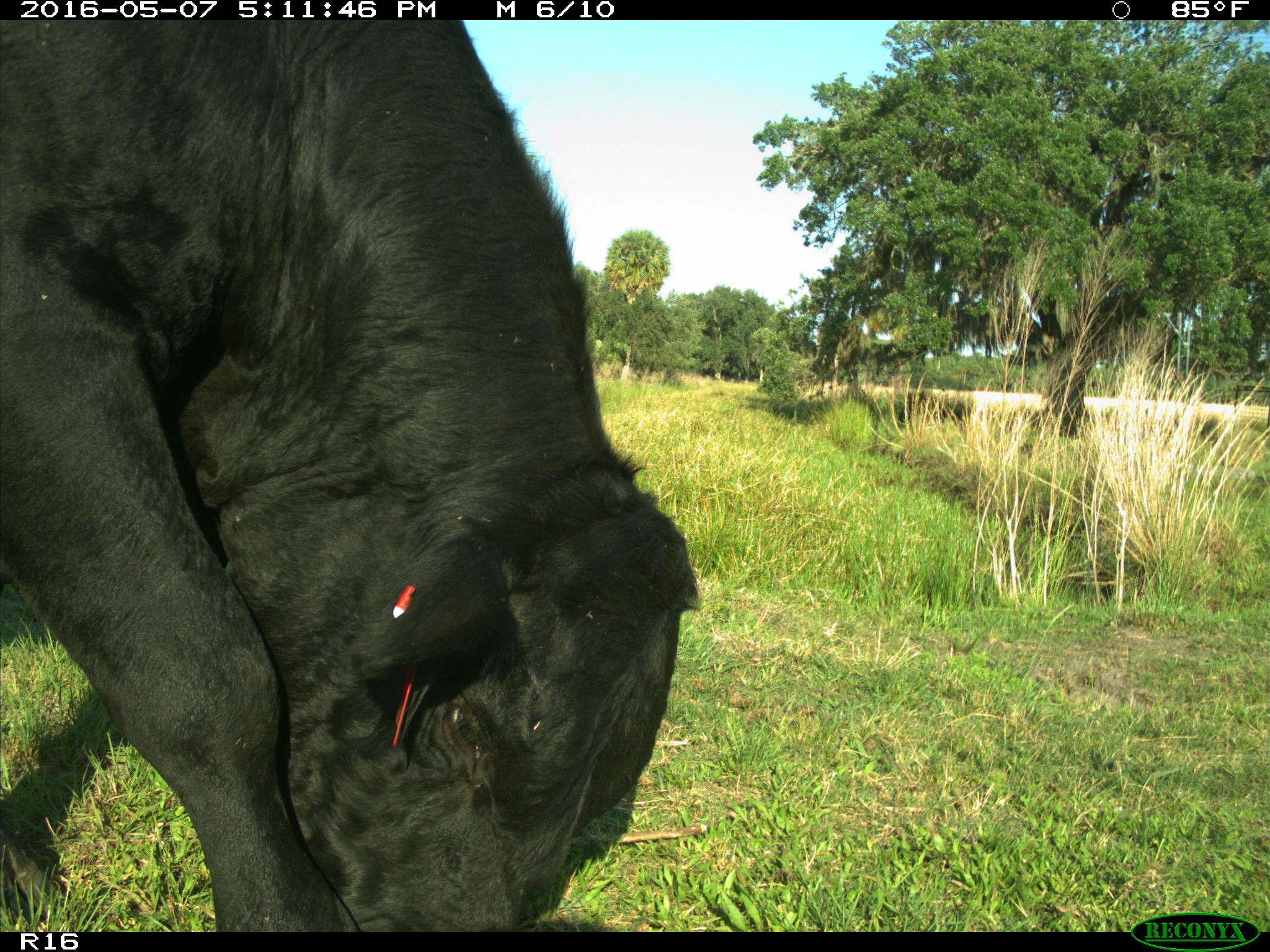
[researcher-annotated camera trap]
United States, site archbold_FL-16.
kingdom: Animalia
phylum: Chordata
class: Mammalia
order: Artiodactyla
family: Bovidae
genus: Bos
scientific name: Bos taurus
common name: domestic cow